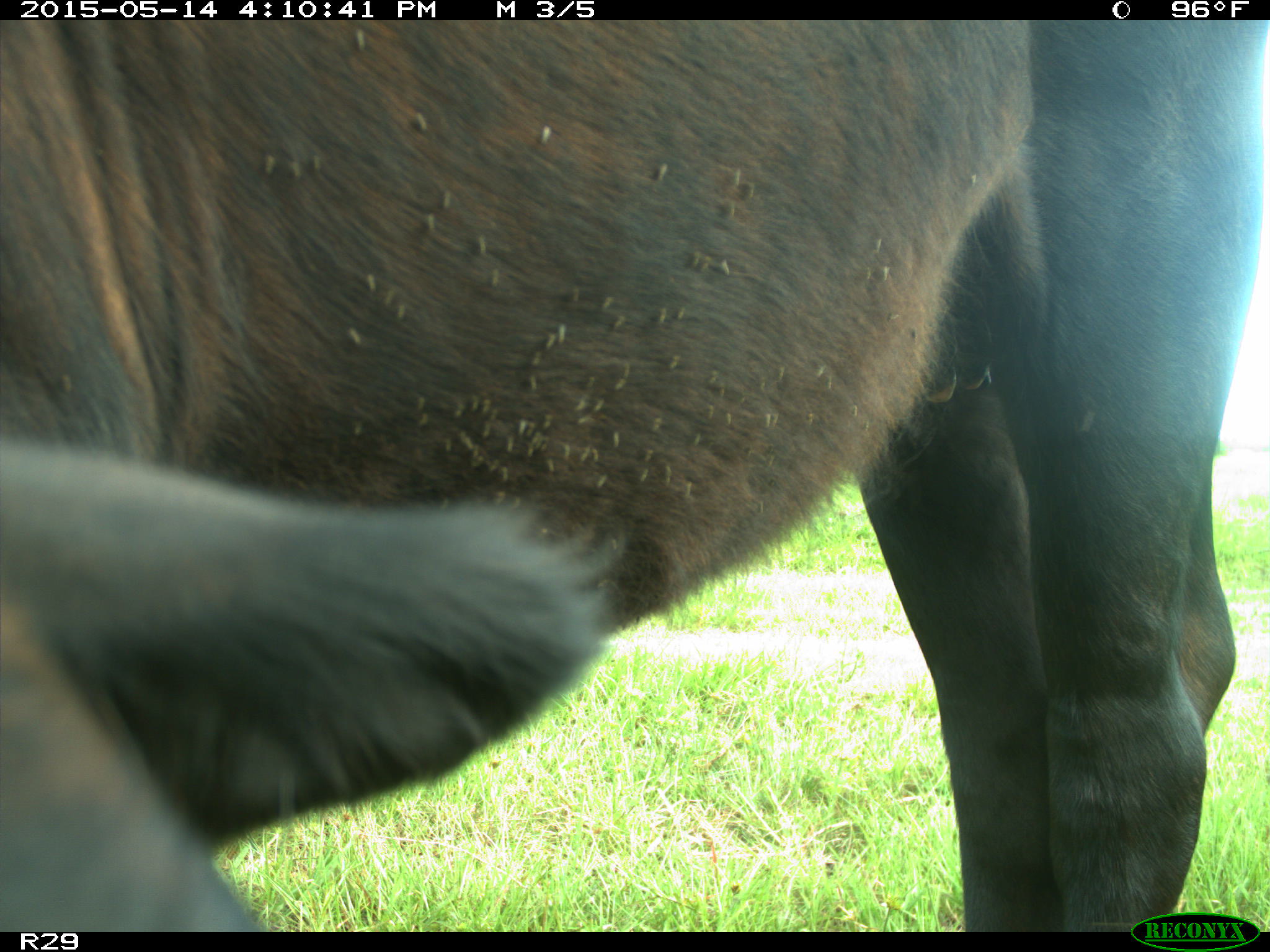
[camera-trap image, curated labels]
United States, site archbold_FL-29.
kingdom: Animalia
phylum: Chordata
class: Mammalia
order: Artiodactyla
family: Bovidae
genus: Bos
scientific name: Bos taurus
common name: domestic cow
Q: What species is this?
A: Bos taurus (domestic cow).